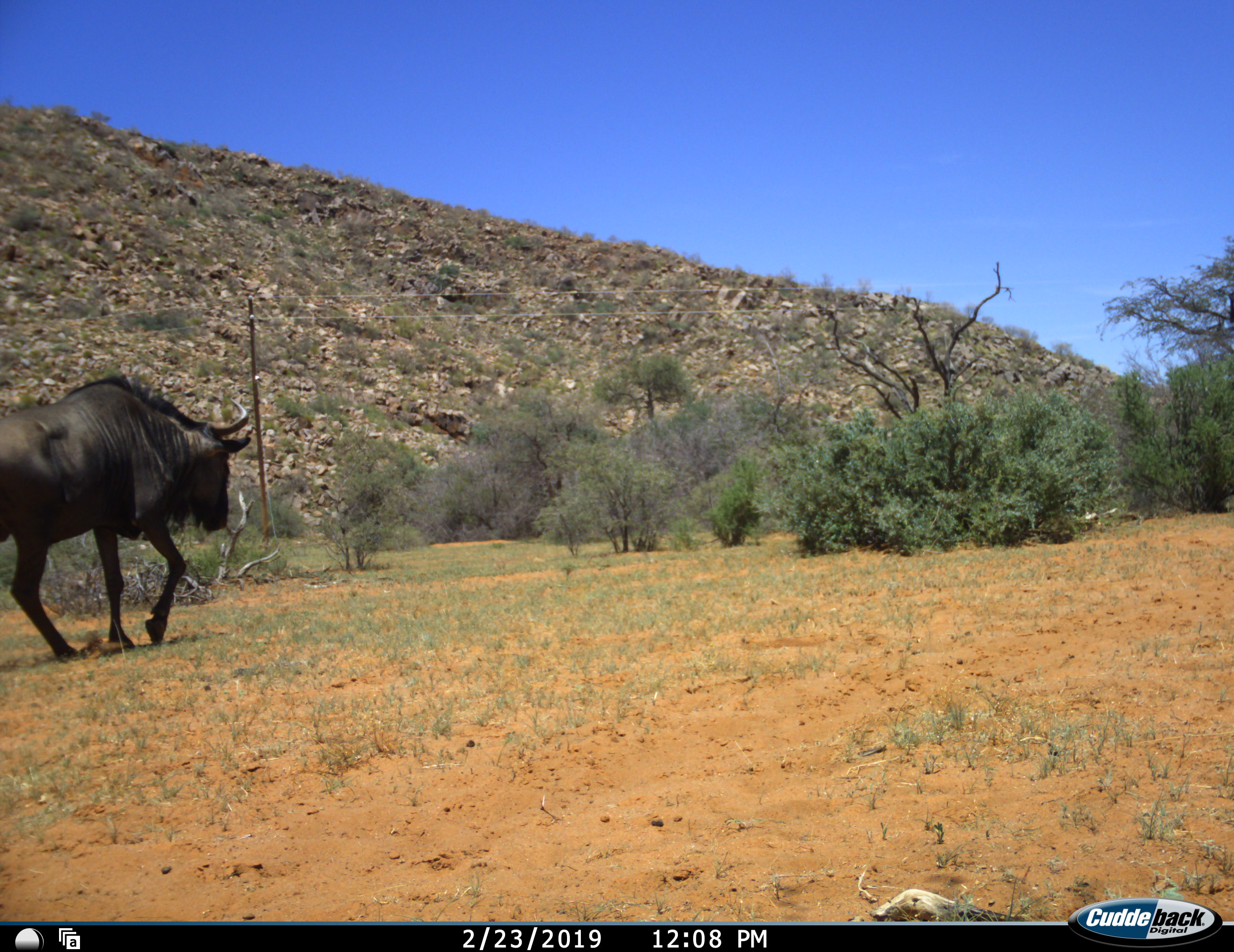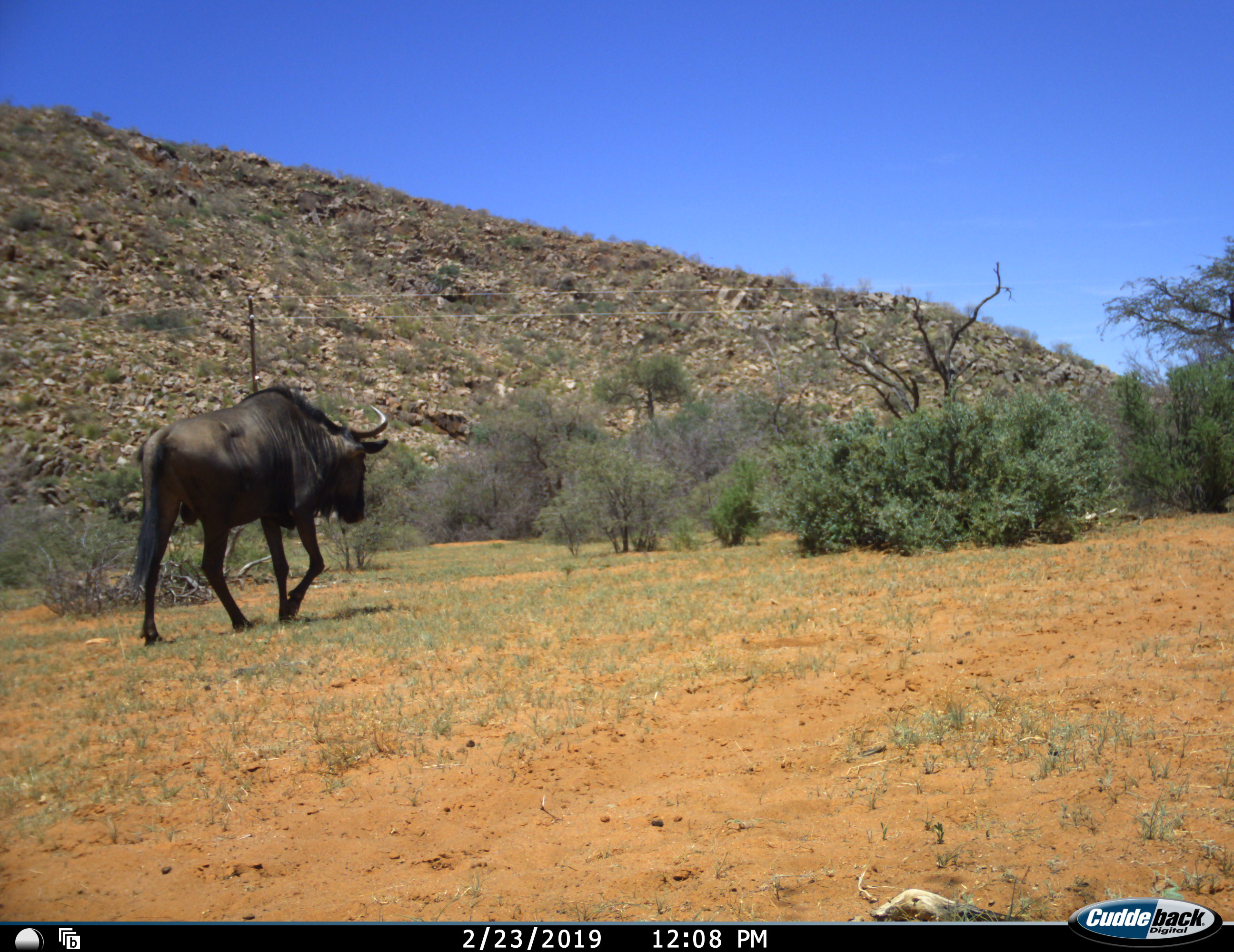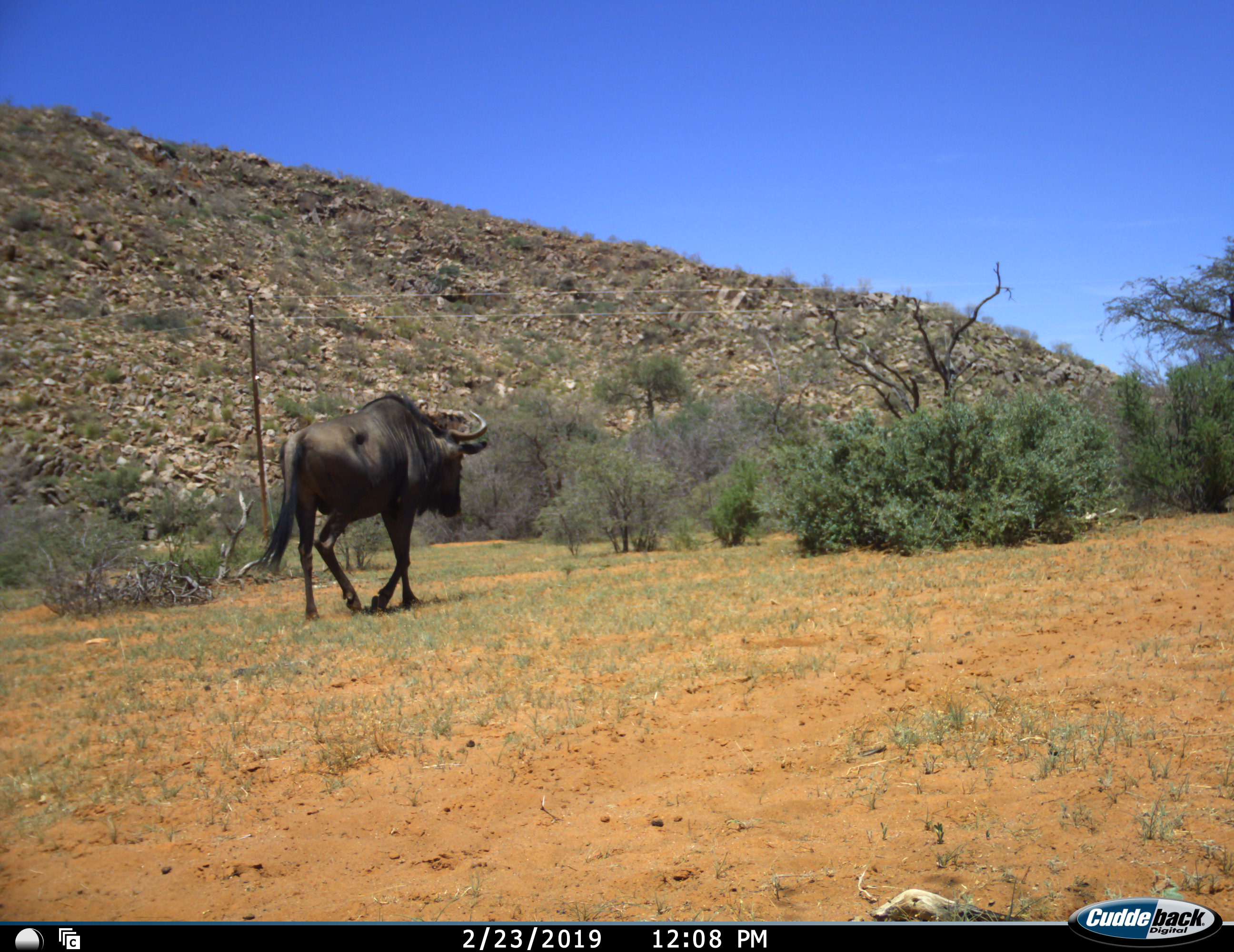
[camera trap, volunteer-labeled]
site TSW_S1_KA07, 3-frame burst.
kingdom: Animalia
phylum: Chordata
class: Mammalia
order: Artiodactyla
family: Bovidae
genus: Connochaetes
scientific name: Connochaetes taurinus taurinus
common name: blue wildebeest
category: wildebeestblue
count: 1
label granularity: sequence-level